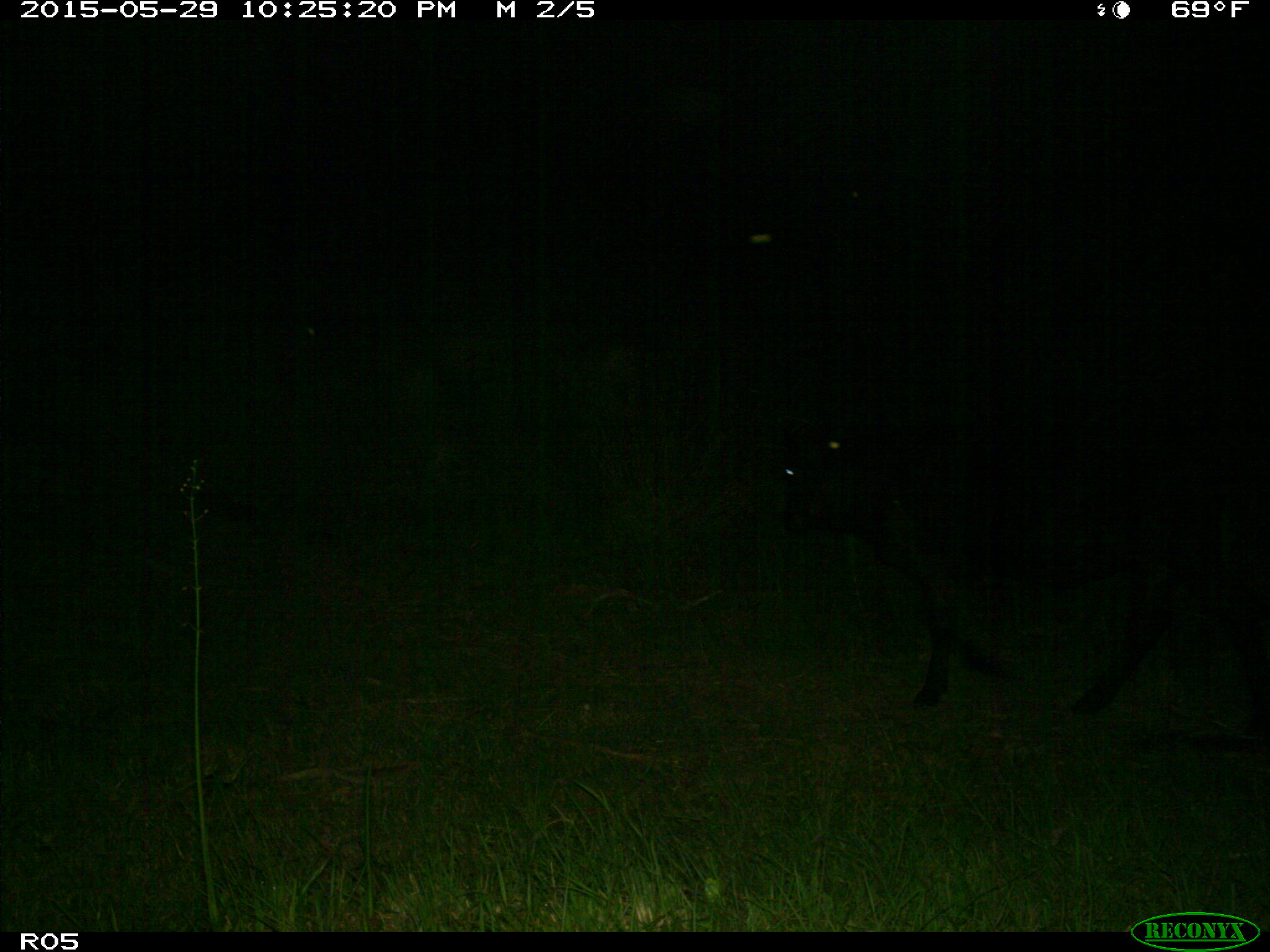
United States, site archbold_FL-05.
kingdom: Animalia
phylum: Chordata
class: Mammalia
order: Artiodactyla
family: Bovidae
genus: Bos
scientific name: Bos taurus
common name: domestic cow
Bos taurus (domestic cow).